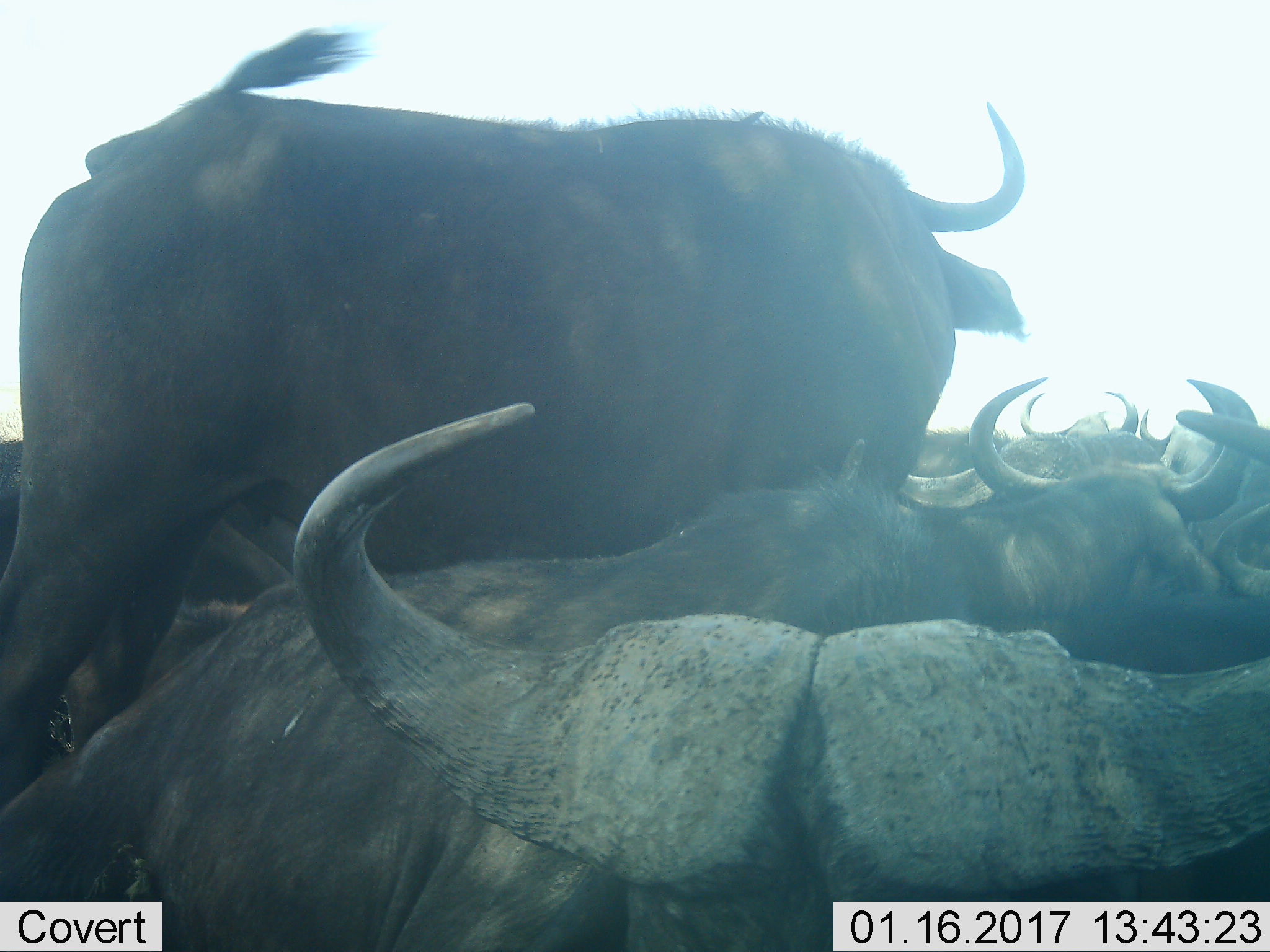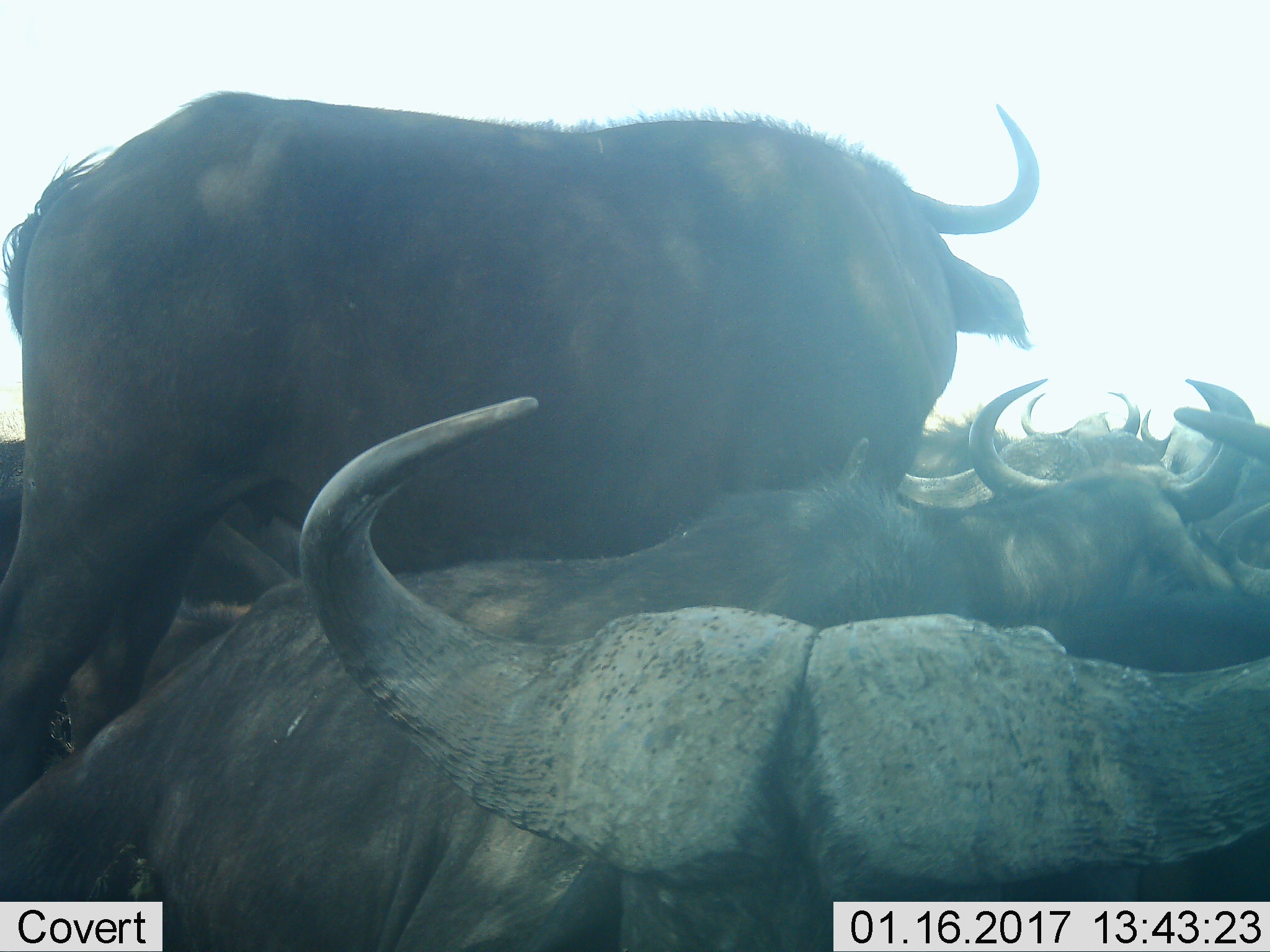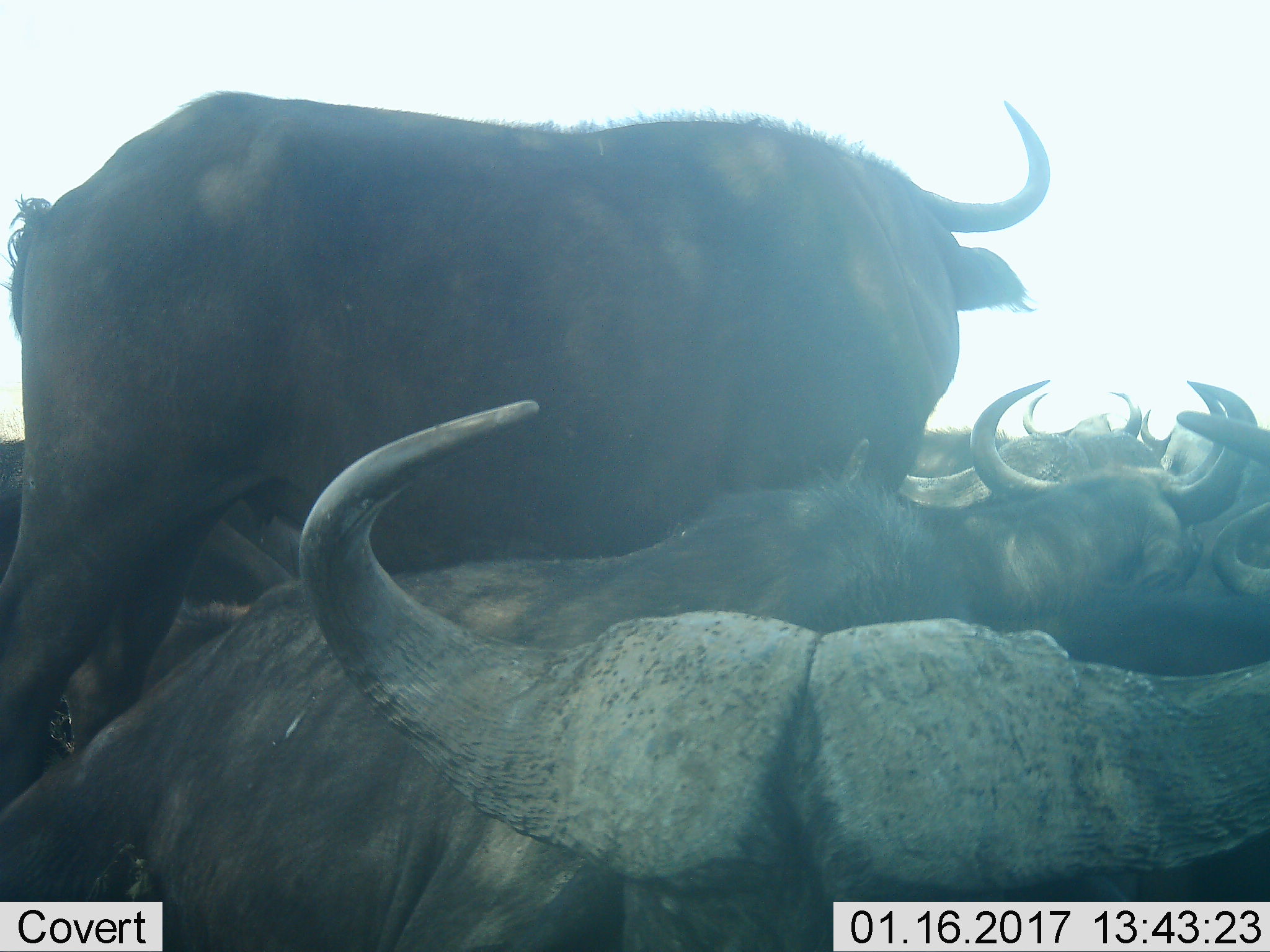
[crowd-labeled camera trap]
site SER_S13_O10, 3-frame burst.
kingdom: Animalia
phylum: Chordata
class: Mammalia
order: Artiodactyla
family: Bovidae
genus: Syncerus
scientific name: Syncerus caffer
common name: african buffalo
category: buffalo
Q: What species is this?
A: Buffalo (african buffalo) (Syncerus caffer).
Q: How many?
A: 11-50.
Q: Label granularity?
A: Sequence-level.